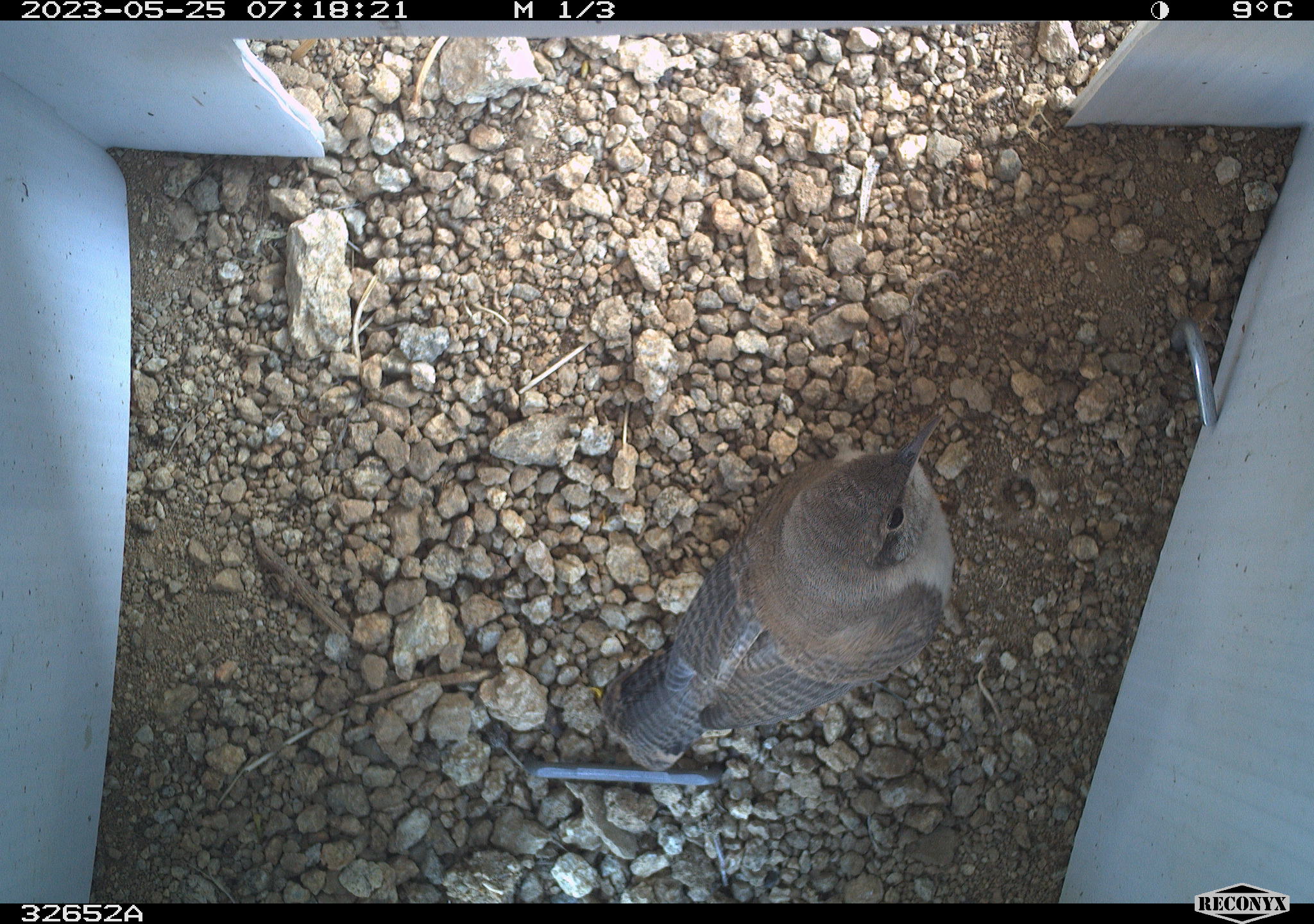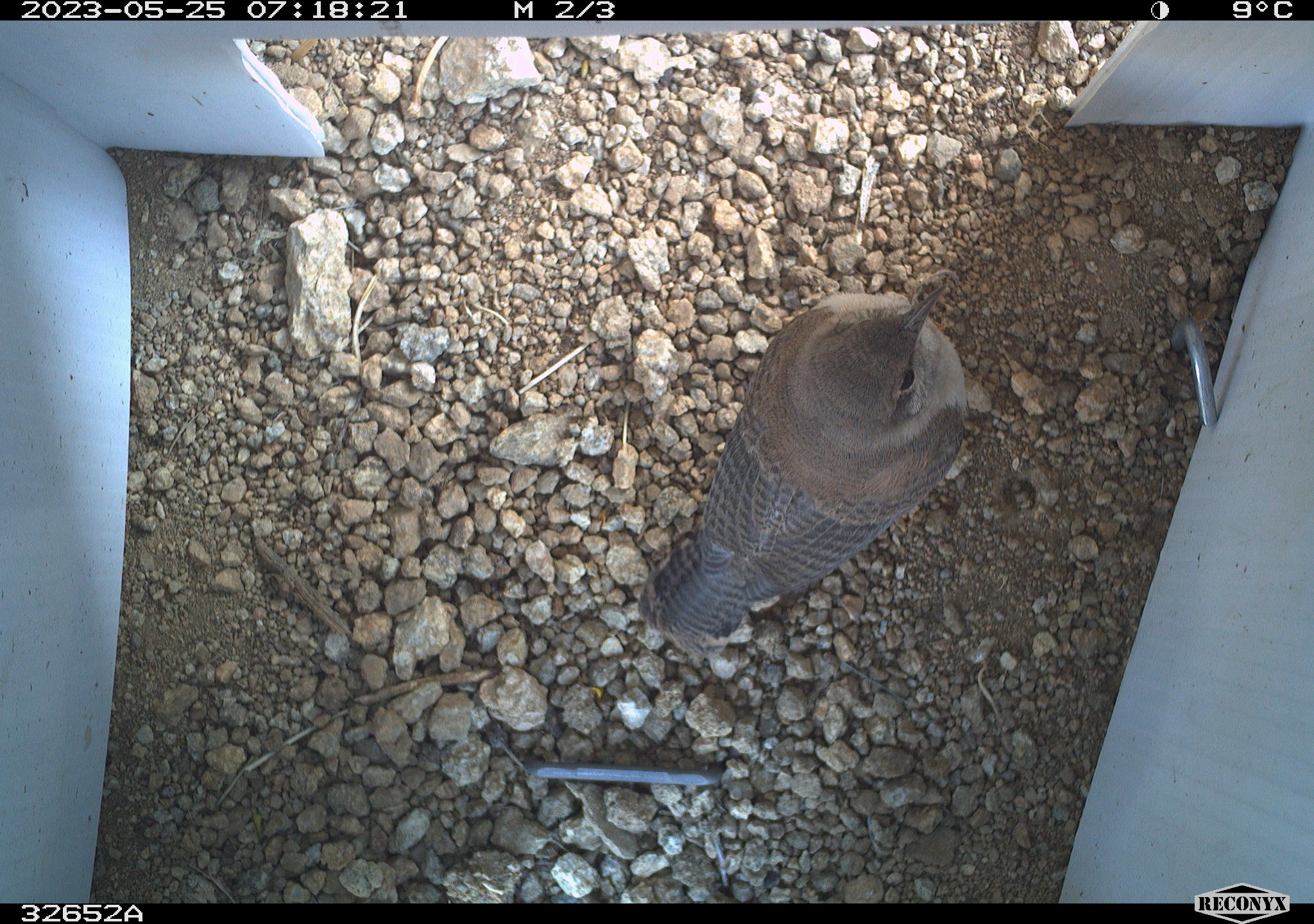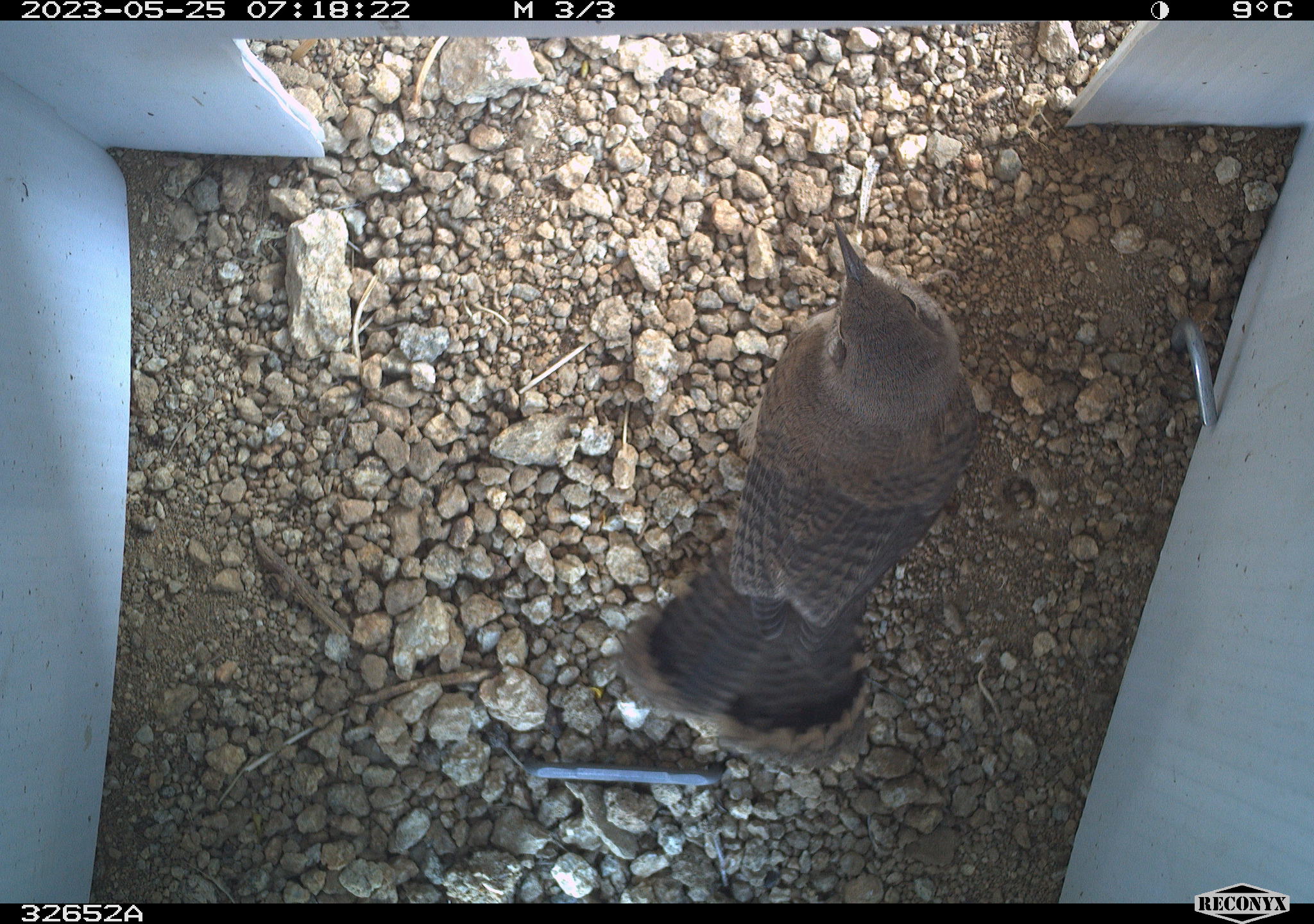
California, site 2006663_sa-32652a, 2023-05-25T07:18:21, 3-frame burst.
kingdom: Animalia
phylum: Chordata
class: Aves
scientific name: Aves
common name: bird